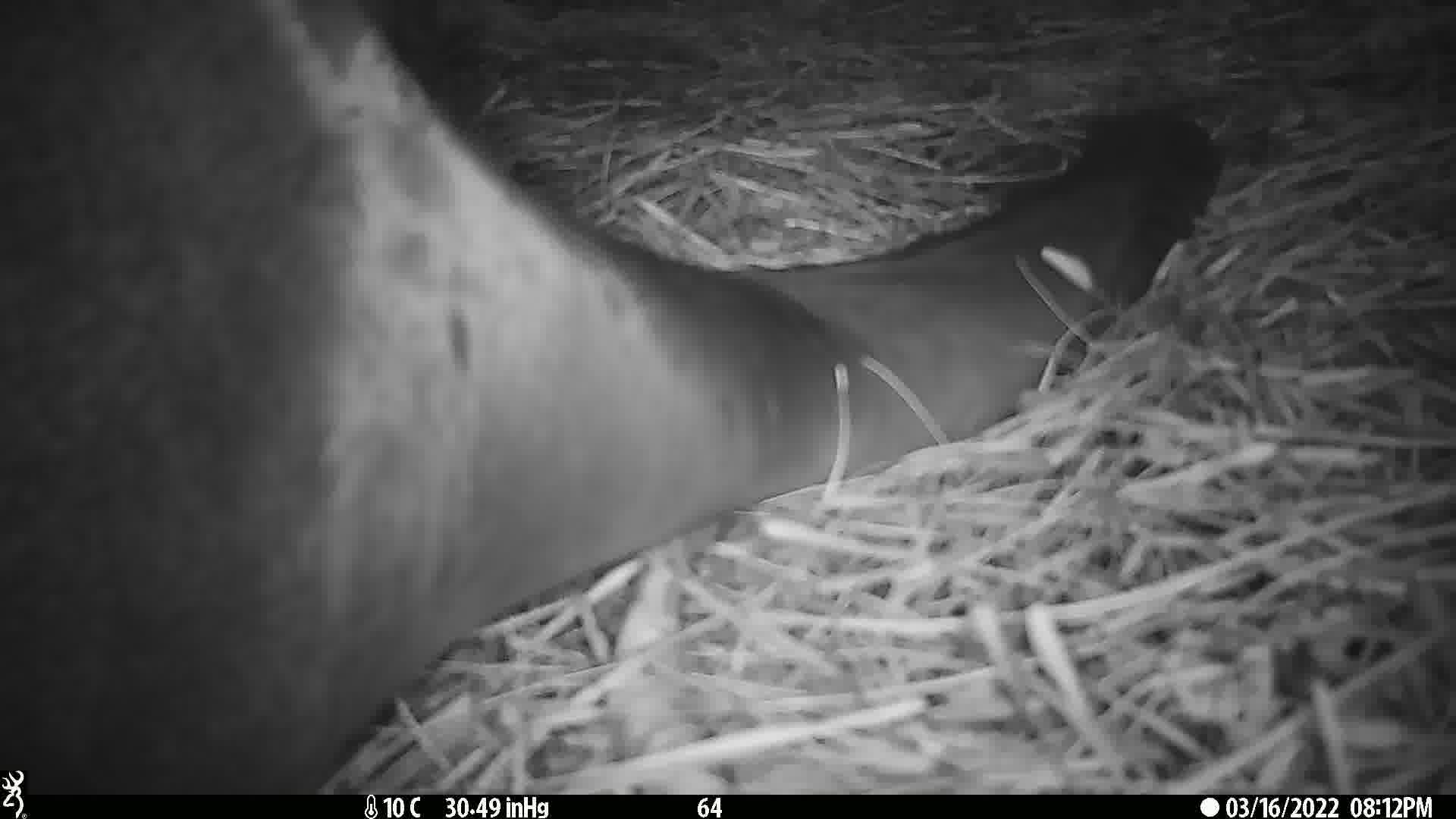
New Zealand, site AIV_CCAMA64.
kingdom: Animalia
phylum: Chordata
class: Mammalia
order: Carnivora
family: Otariidae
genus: Phocarctos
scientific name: Phocarctos hookeri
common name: new zealand sea lion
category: sealion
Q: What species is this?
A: Sealion (new zealand sea lion) (Phocarctos hookeri).